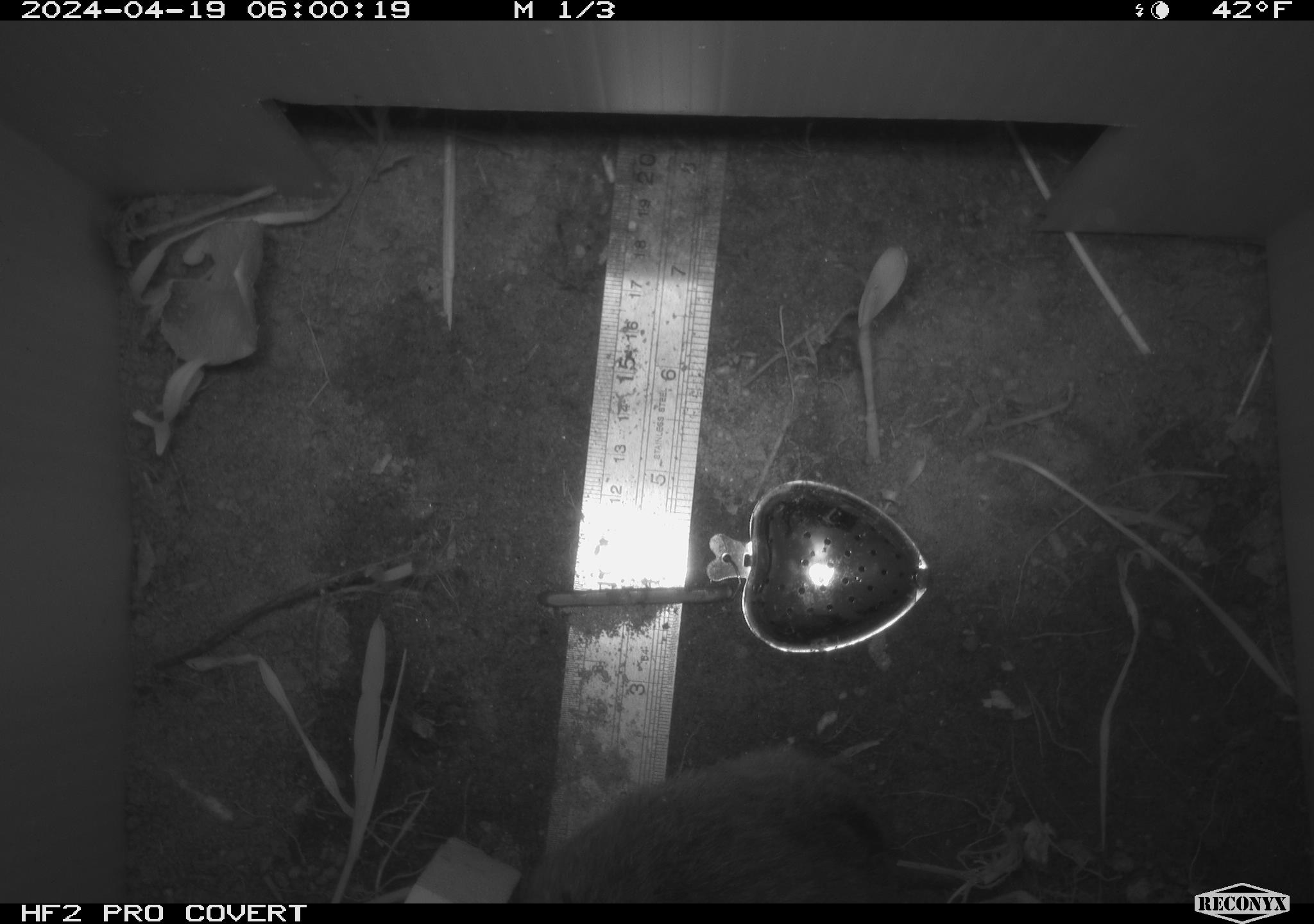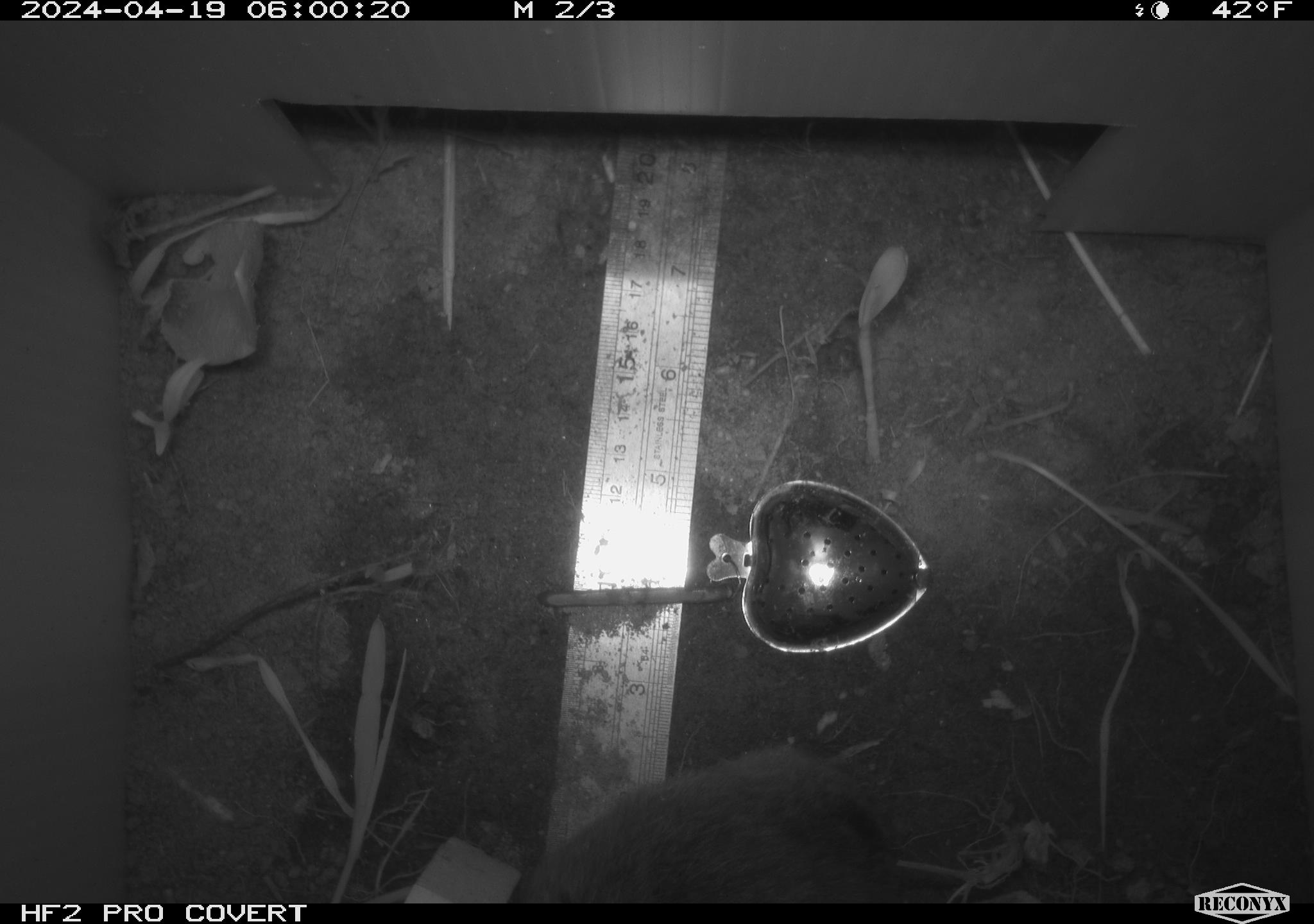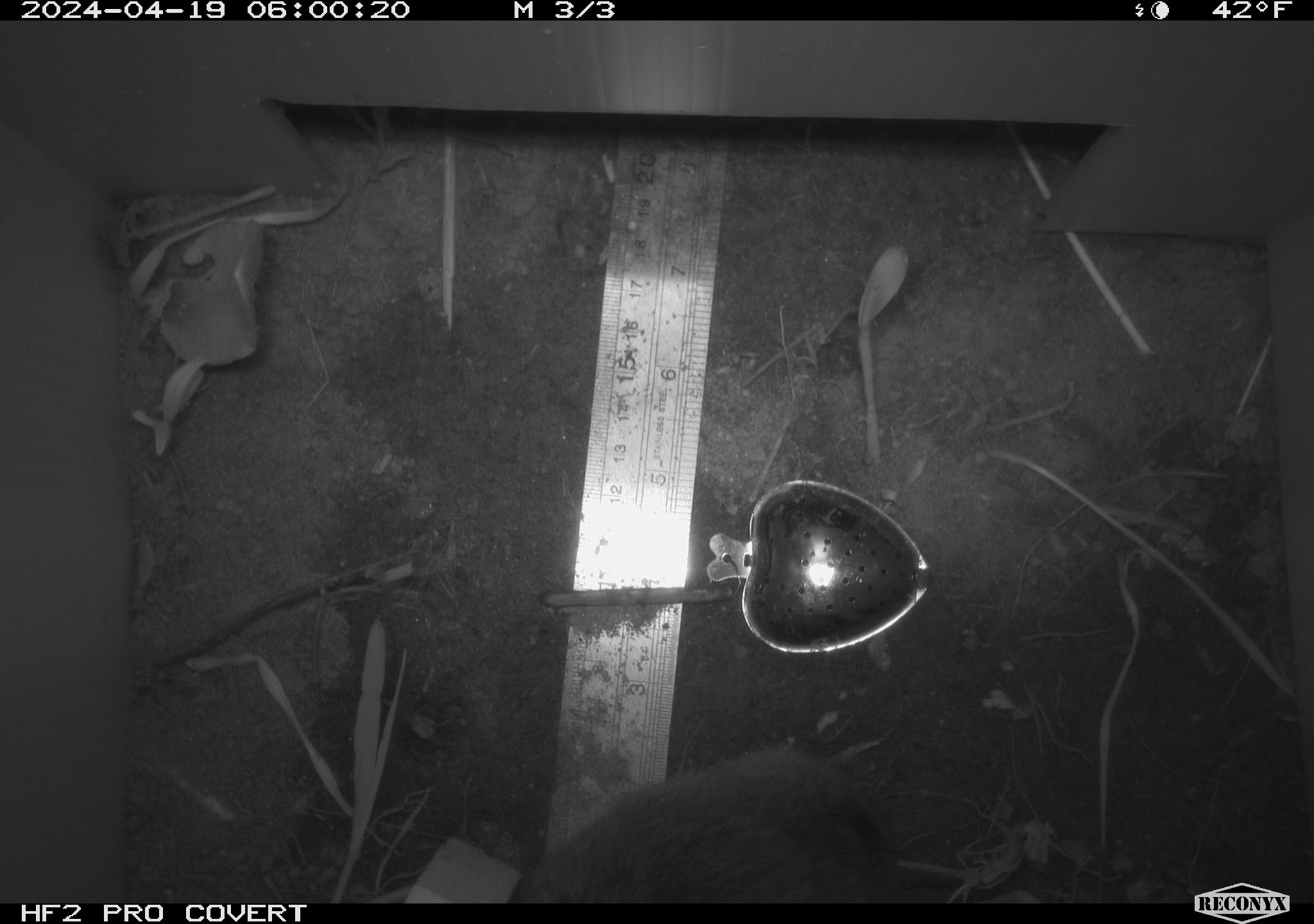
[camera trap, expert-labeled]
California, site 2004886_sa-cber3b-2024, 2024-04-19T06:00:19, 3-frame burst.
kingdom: Animalia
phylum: Chordata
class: Mammalia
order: Rodentia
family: Cricetidae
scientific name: Arvicolinae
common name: voles, lemmings, and muskrats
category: arvicolinae subfamily